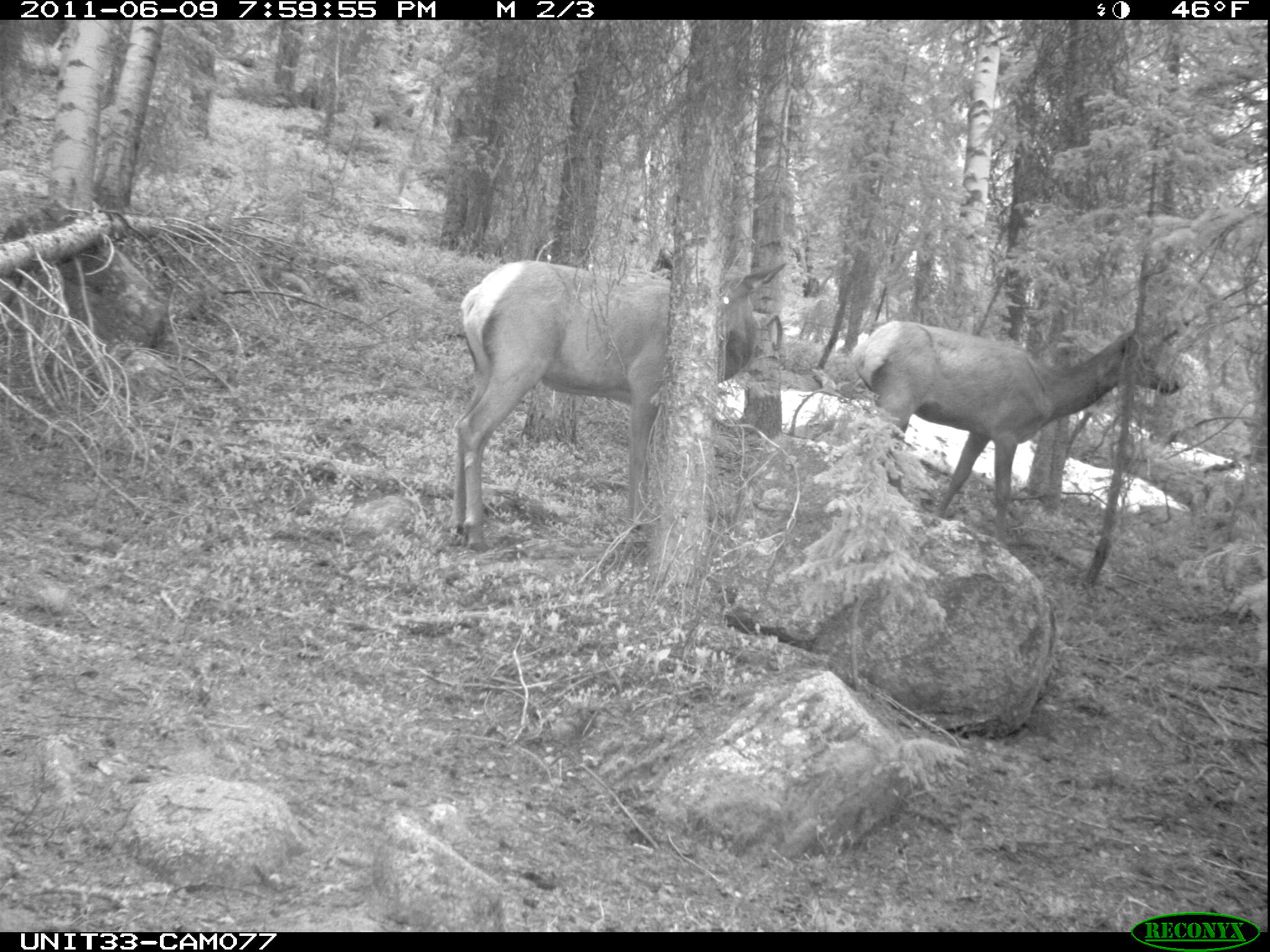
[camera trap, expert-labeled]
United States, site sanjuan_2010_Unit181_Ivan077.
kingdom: Animalia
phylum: Chordata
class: Mammalia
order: Artiodactyla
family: Cervidae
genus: Cervus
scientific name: Cervus elaphus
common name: red deer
Cervus elaphus (red deer).